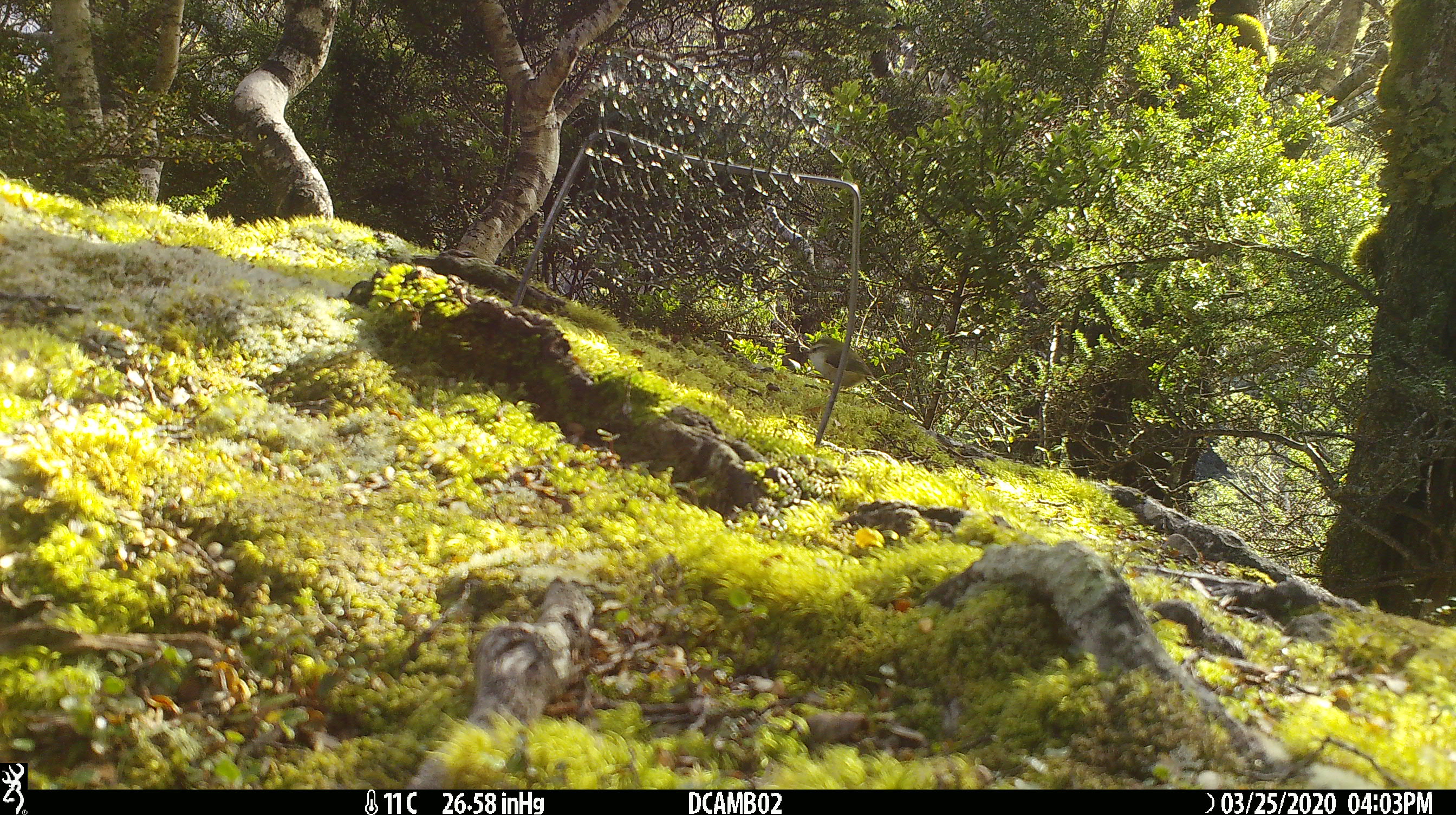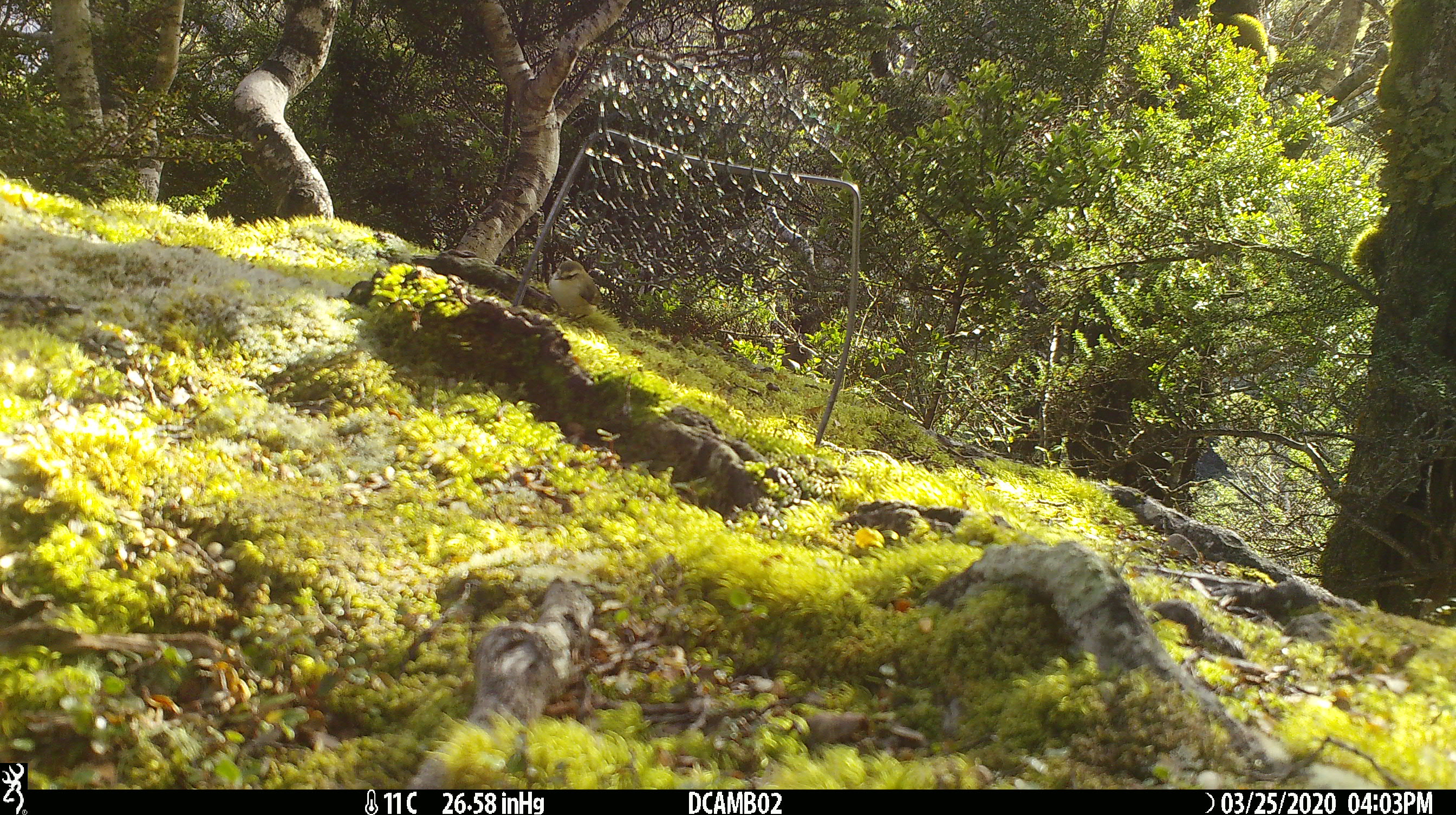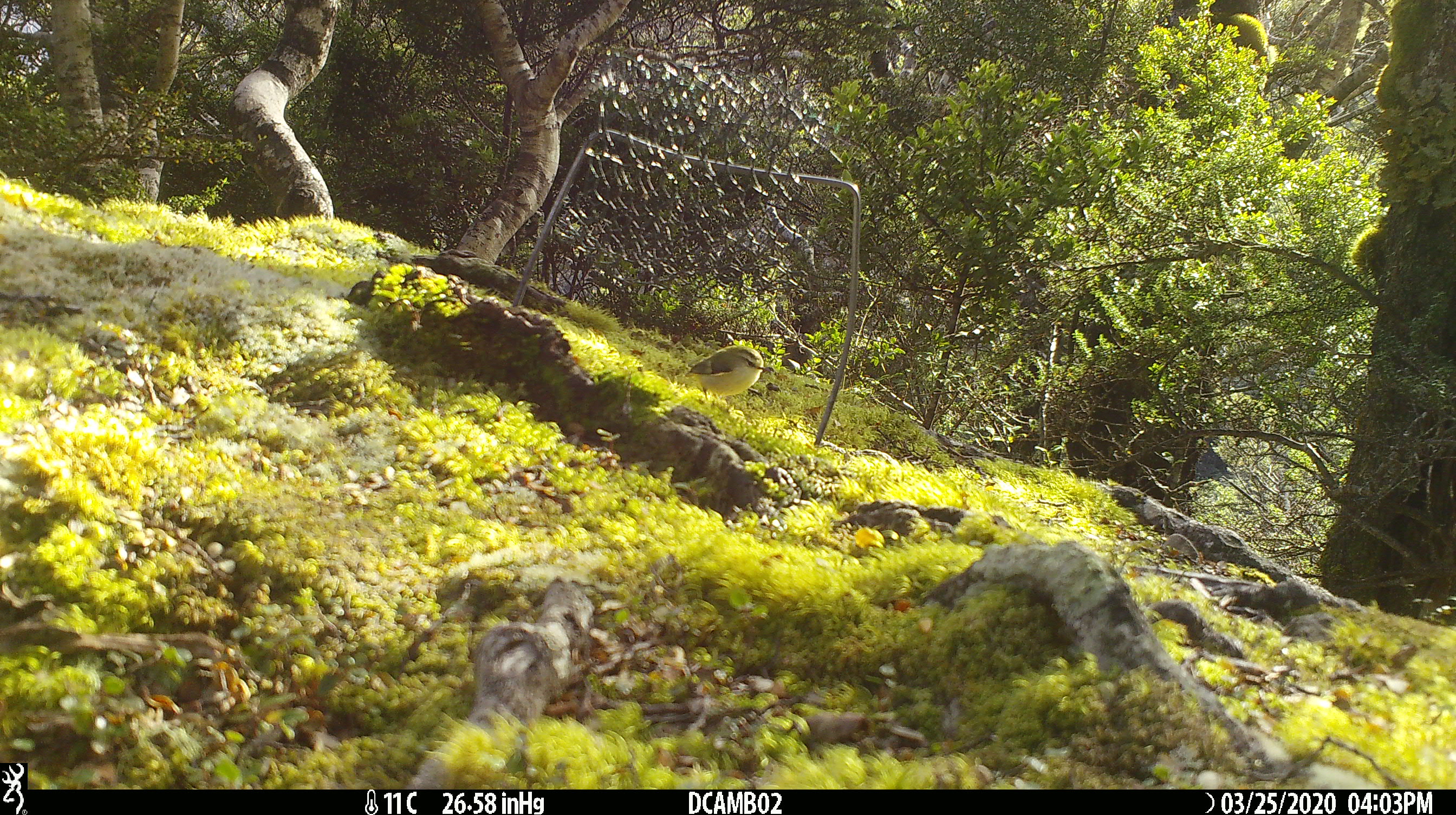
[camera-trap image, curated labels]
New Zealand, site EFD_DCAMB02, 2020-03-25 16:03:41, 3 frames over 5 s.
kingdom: Animalia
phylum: Chordata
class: Aves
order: Passeriformes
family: Acanthisittidae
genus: Acanthisitta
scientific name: Acanthisitta chloris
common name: rifleman